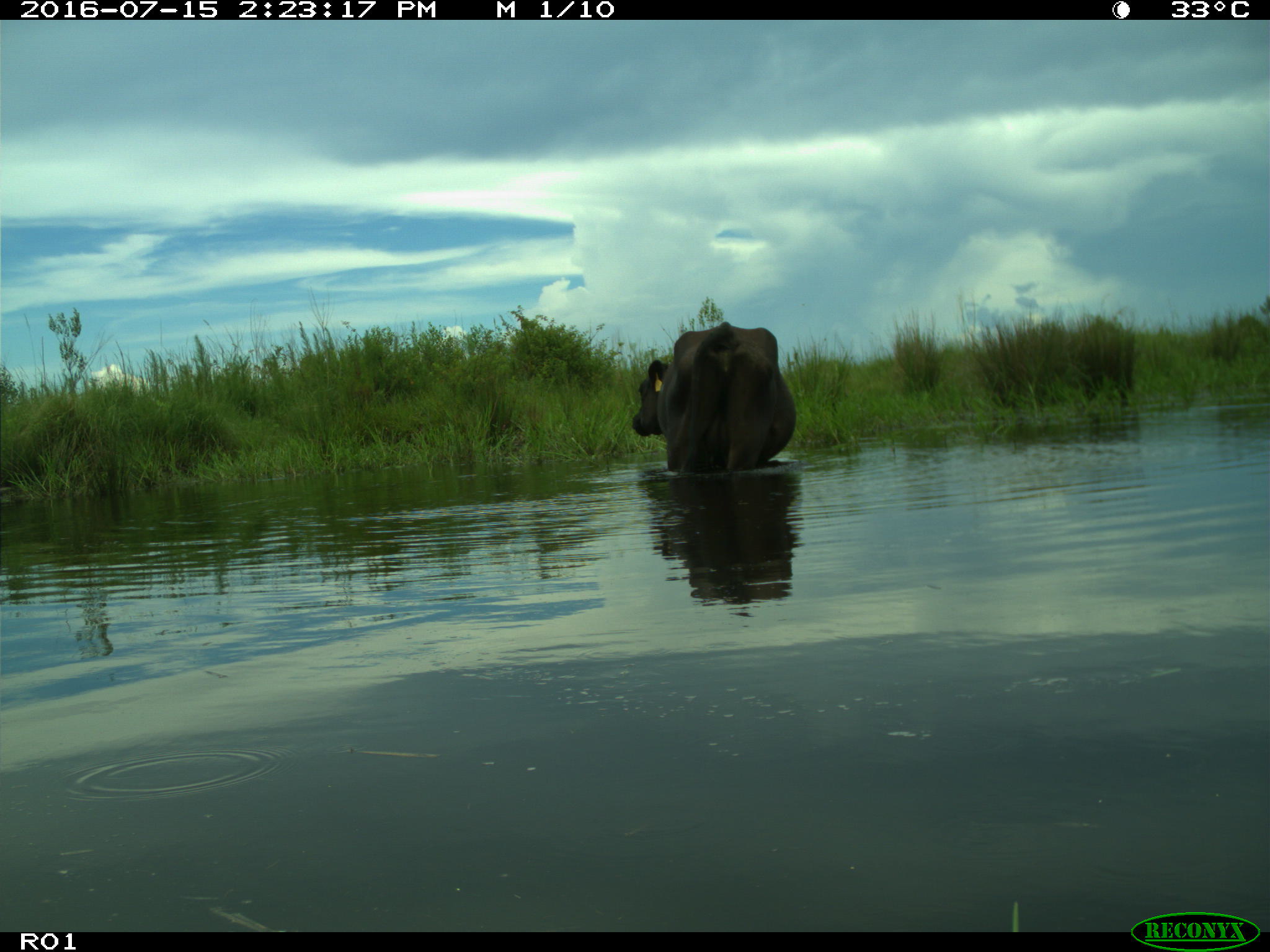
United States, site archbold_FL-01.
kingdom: Animalia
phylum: Chordata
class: Mammalia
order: Artiodactyla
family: Bovidae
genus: Bos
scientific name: Bos taurus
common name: domestic cow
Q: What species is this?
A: Bos taurus (domestic cow).